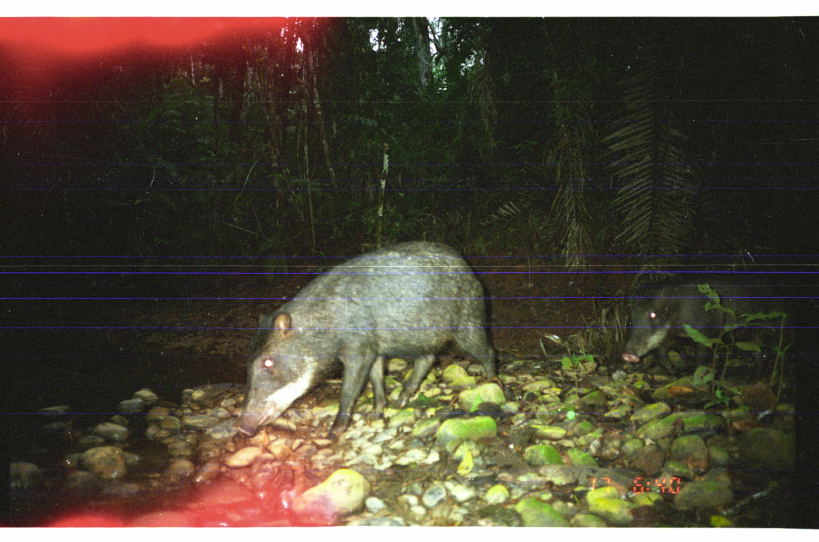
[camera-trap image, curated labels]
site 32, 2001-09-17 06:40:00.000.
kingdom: Animalia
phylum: Chordata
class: Mammalia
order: Artiodactyla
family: Tayassuidae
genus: Tayassu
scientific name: Tayassu pecari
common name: white-lipped peccary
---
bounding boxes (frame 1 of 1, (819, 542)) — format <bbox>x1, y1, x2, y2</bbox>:
tayassu pecari: <bbox>235, 241, 498, 443</bbox>; <bbox>622, 270, 777, 377</bbox>